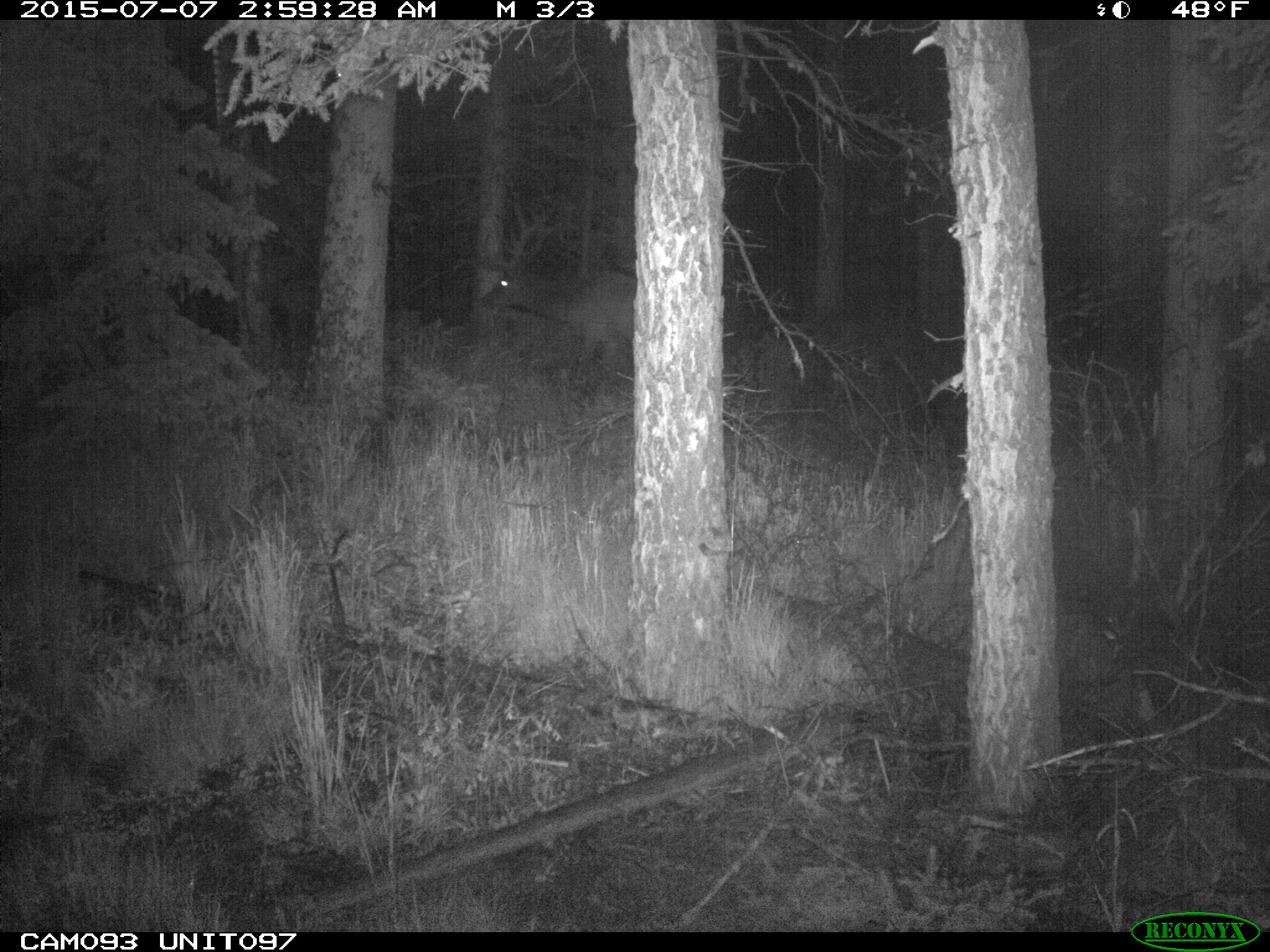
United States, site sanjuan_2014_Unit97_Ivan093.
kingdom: Animalia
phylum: Chordata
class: Mammalia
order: Artiodactyla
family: Cervidae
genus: Cervus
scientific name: Cervus elaphus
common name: red deer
Cervus elaphus (red deer).